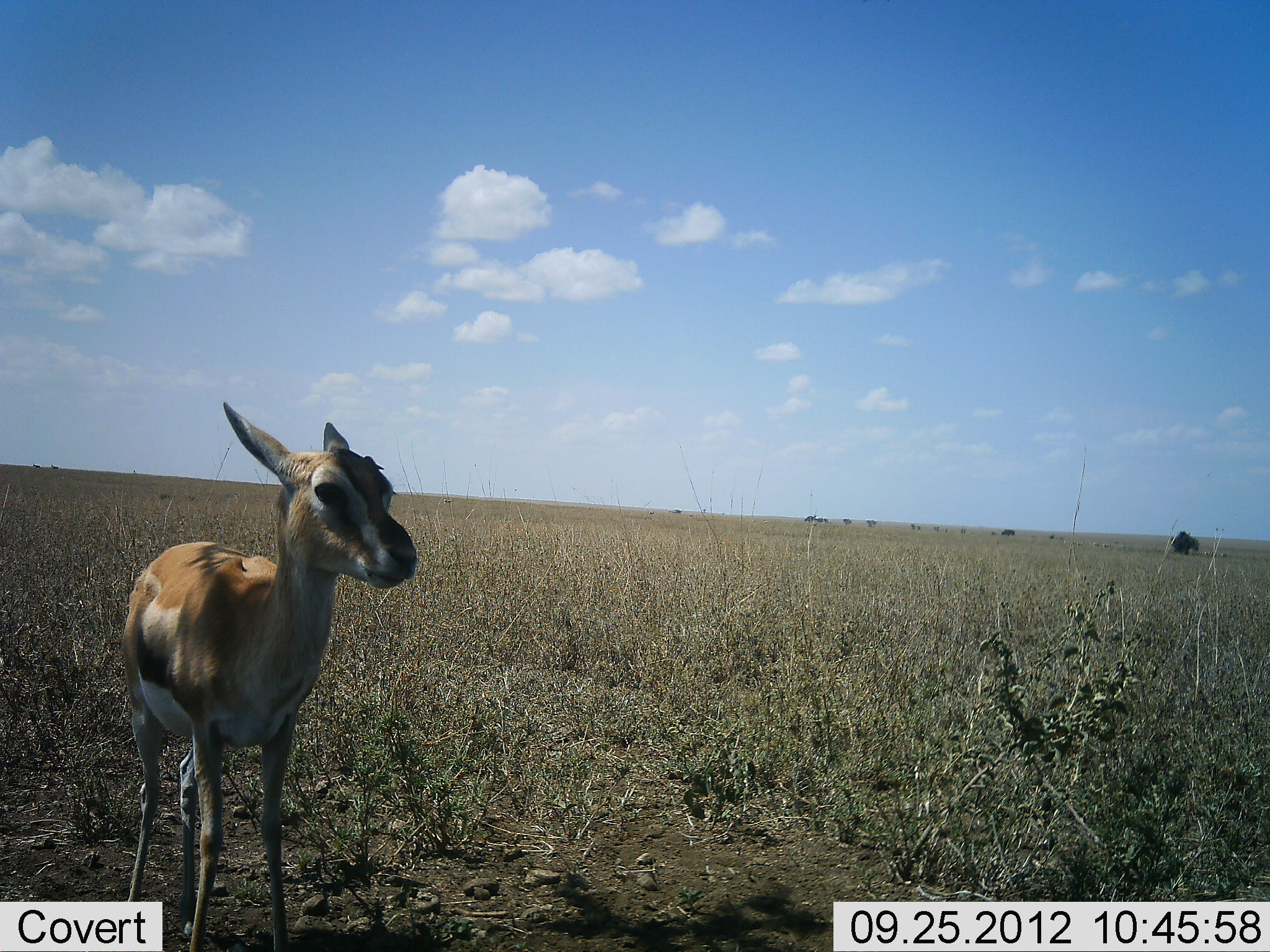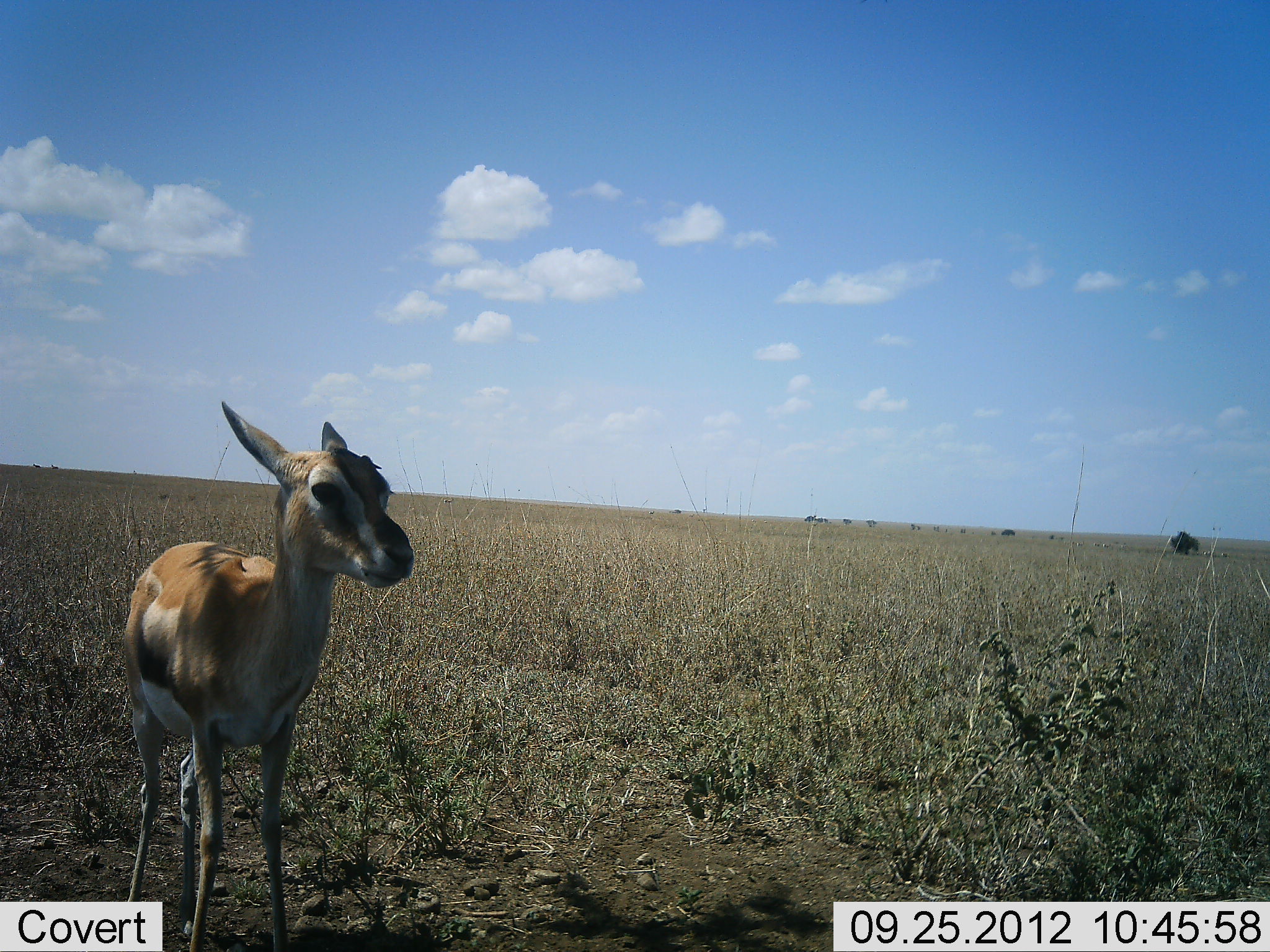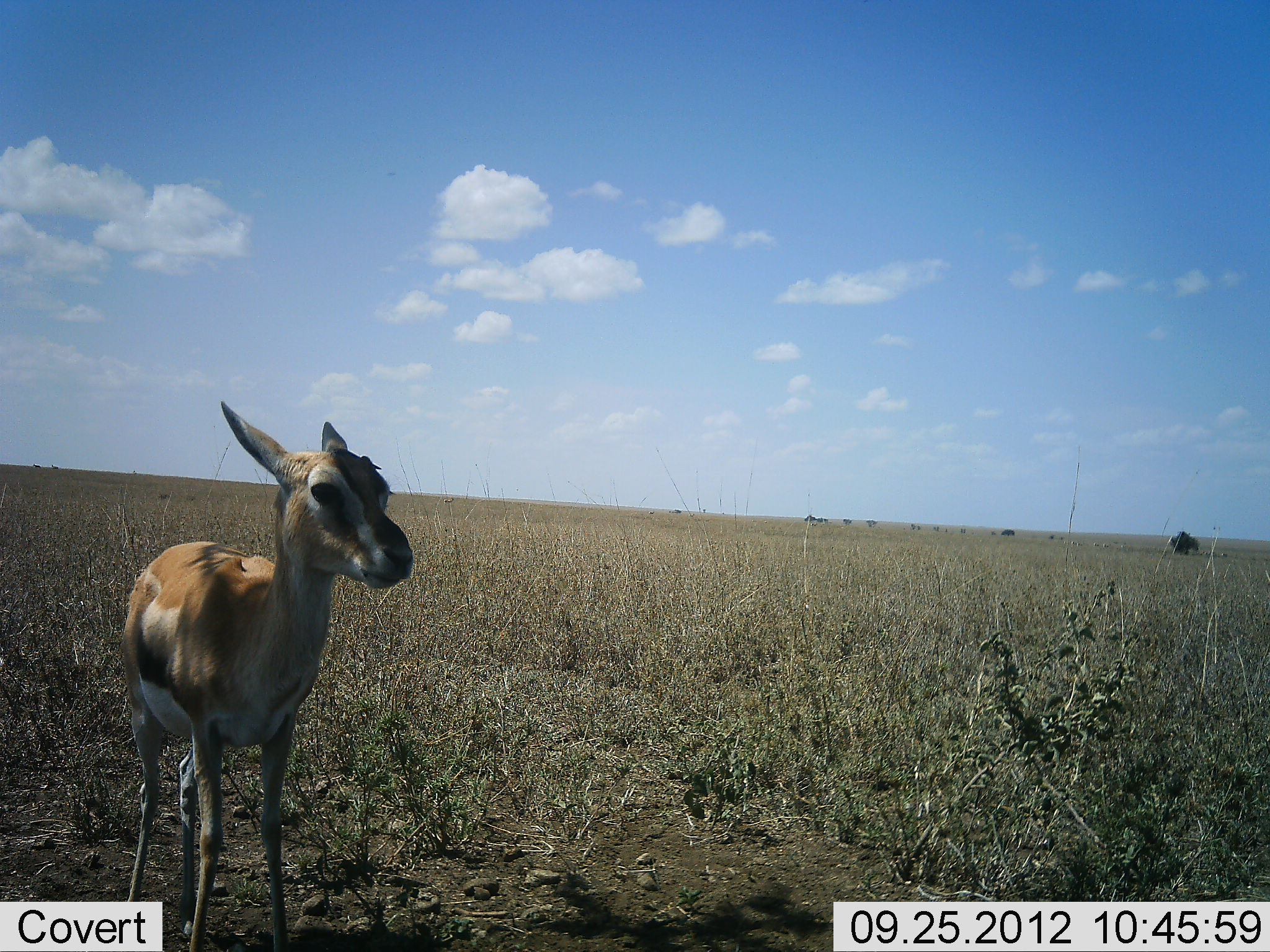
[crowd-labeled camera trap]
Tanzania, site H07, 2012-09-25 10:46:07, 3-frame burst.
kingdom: Animalia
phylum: Chordata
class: Mammalia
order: Artiodactyla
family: Bovidae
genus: Eudorcas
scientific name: Eudorcas thomsonii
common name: thomson's gazelle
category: gazellethomsons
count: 1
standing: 100%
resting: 0%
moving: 0%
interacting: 0%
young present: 40%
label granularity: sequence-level